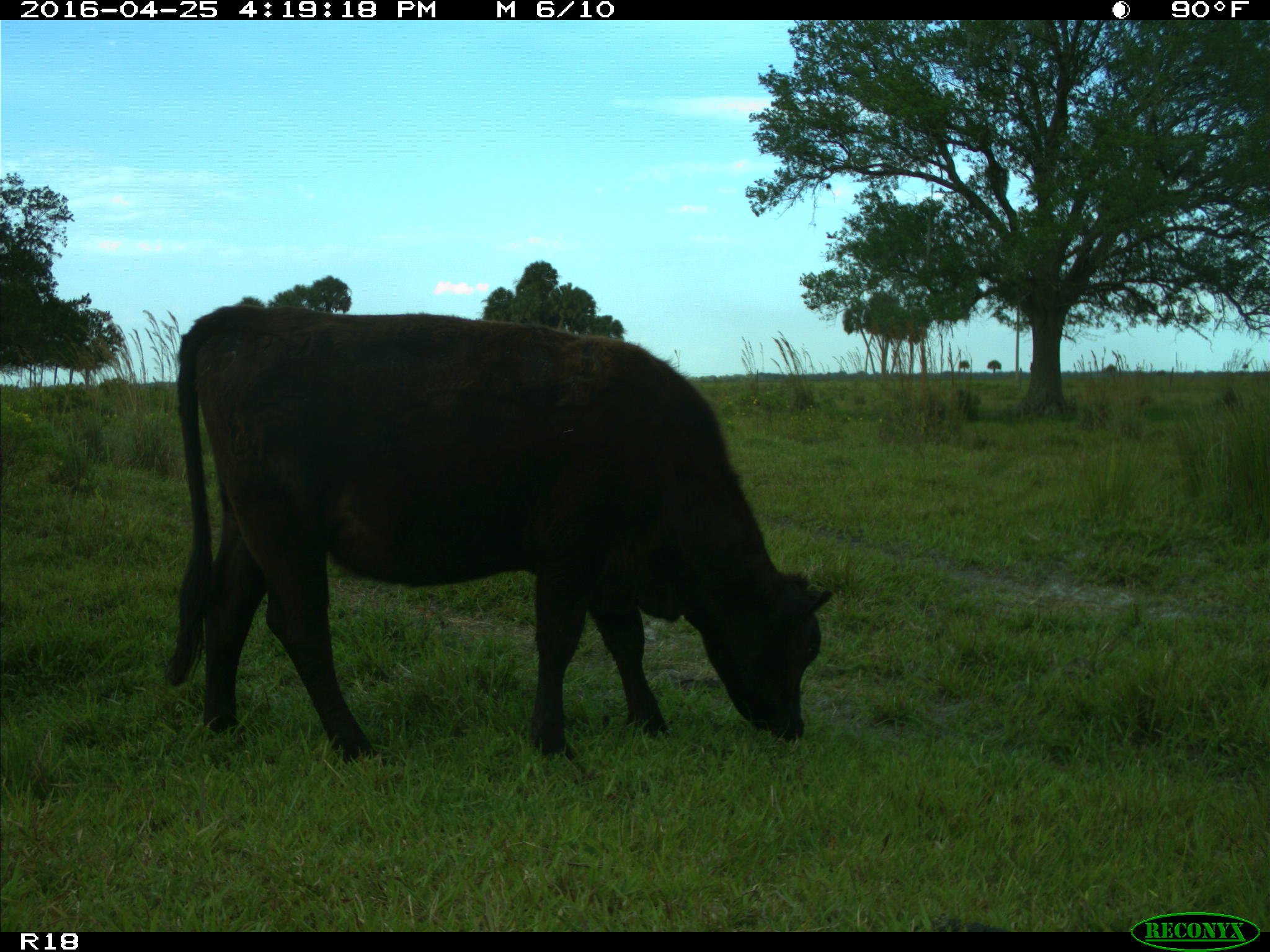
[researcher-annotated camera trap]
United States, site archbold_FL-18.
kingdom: Animalia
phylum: Chordata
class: Mammalia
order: Artiodactyla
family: Bovidae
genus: Bos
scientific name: Bos taurus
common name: domestic cow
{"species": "Bos taurus (domestic cow)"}